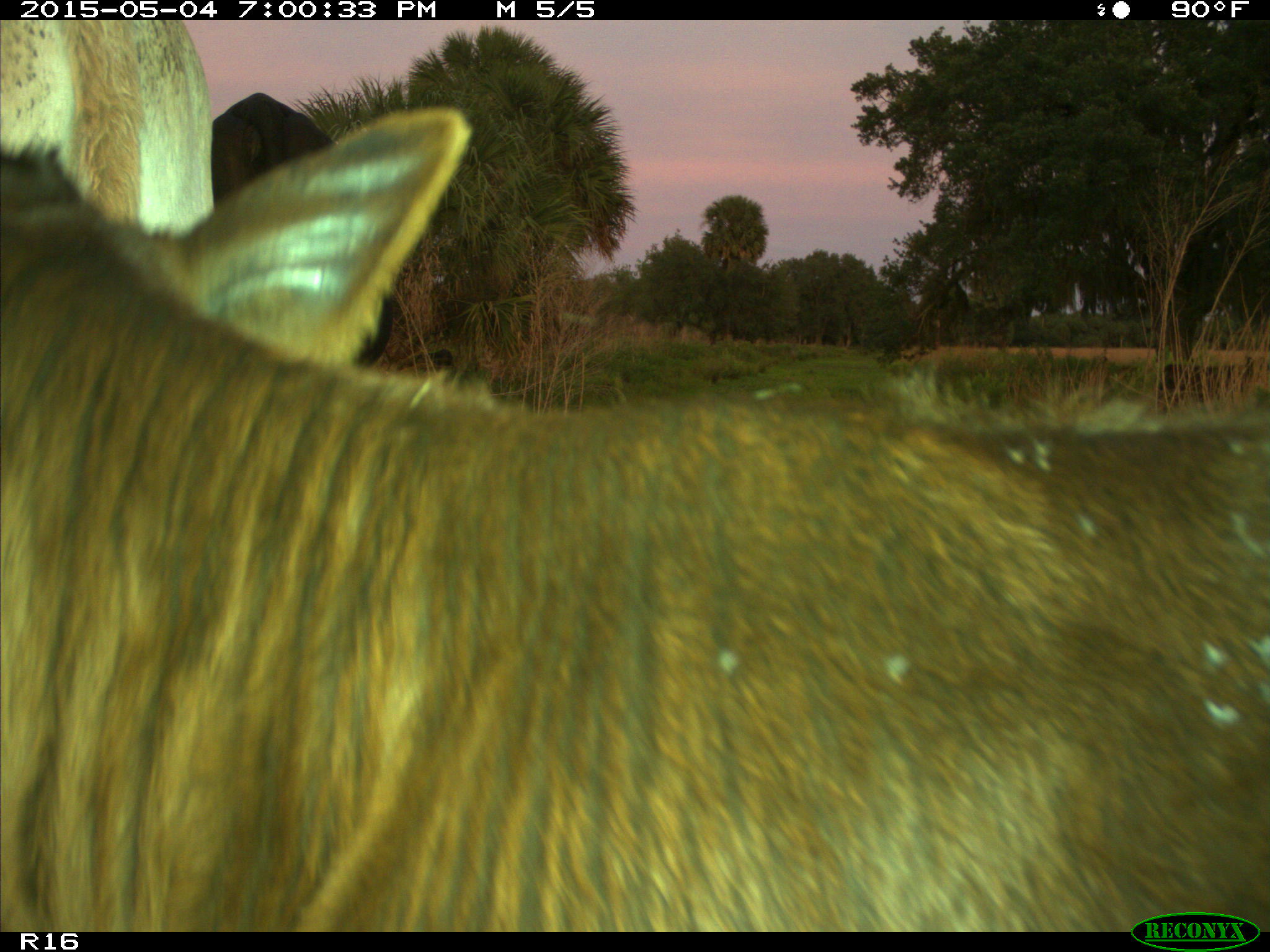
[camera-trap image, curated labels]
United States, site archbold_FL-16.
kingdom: Animalia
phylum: Chordata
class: Mammalia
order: Artiodactyla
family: Bovidae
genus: Bos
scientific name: Bos taurus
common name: domestic cow